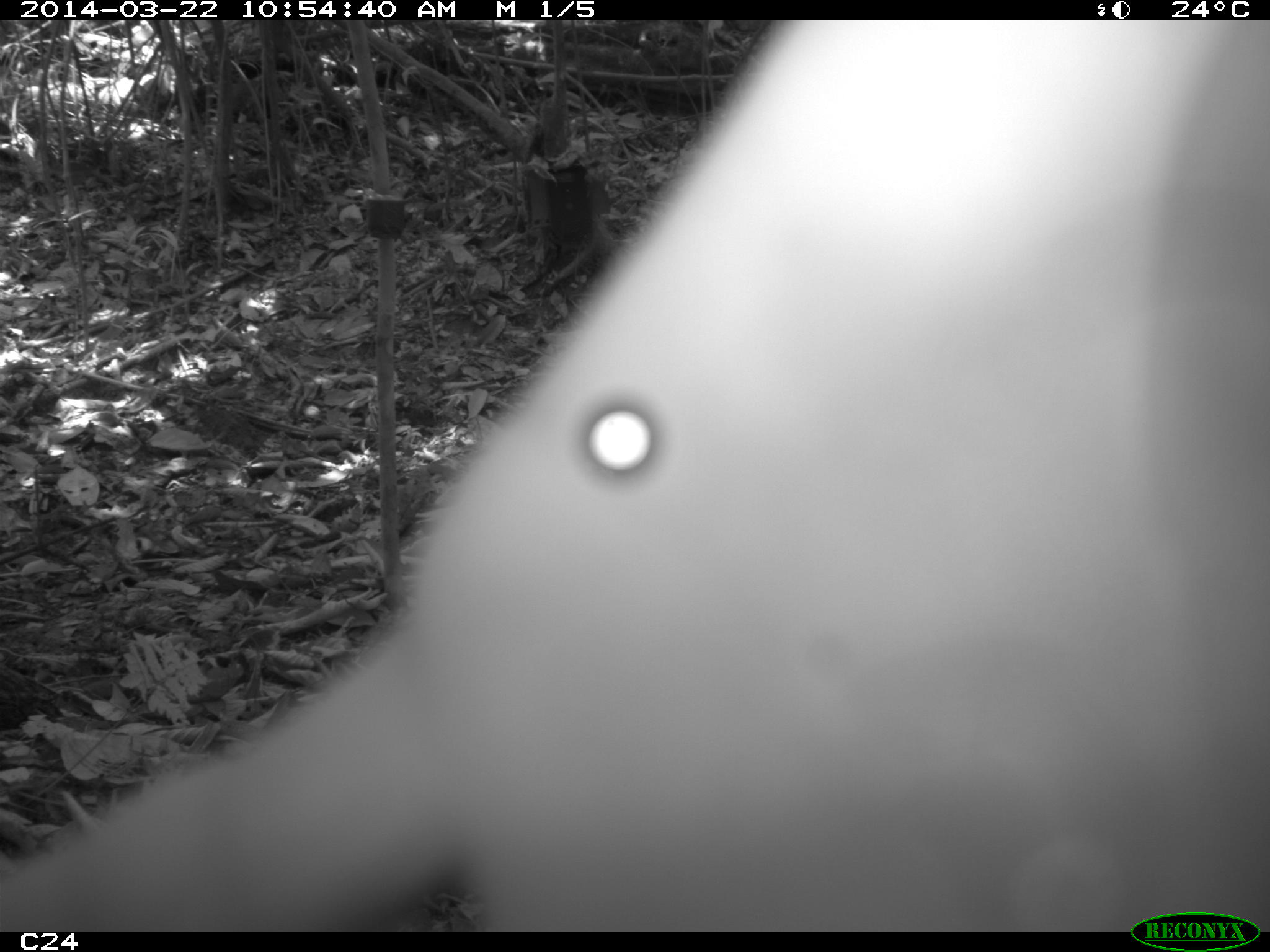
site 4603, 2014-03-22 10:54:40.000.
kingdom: Animalia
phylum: Chordata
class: Mammalia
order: Cingulata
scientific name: Cingulata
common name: armadillo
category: unknown armadillo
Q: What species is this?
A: Unknown armadillo (armadillo) (Cingulata).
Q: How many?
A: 1.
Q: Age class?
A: Adult.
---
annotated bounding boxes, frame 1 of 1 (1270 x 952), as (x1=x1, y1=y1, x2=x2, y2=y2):
unknown armadillo: (x1=0, y1=21, x2=1265, y2=933)